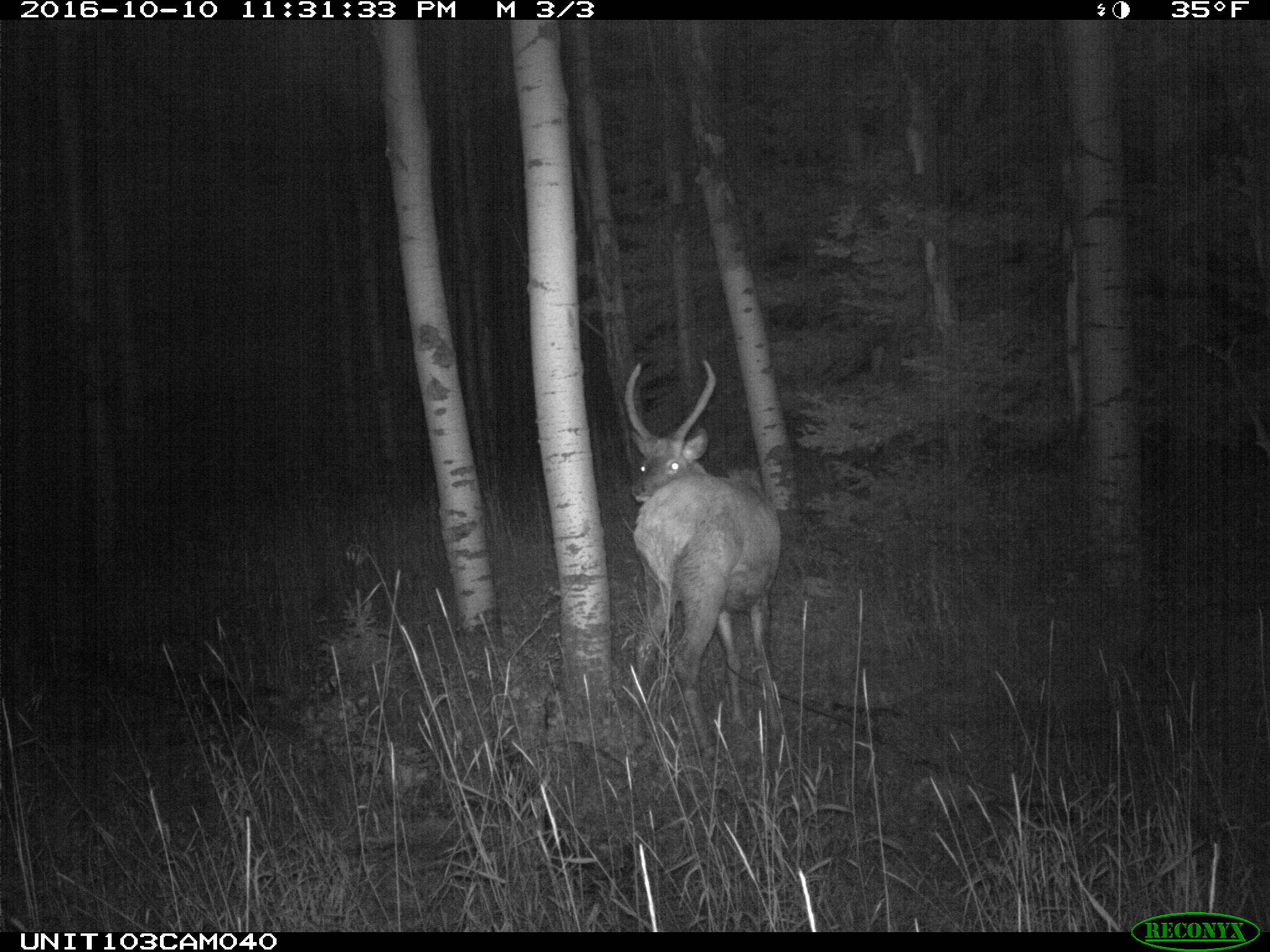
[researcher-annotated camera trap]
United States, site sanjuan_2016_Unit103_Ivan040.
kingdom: Animalia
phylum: Chordata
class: Mammalia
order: Artiodactyla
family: Cervidae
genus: Cervus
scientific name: Cervus elaphus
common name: red deer